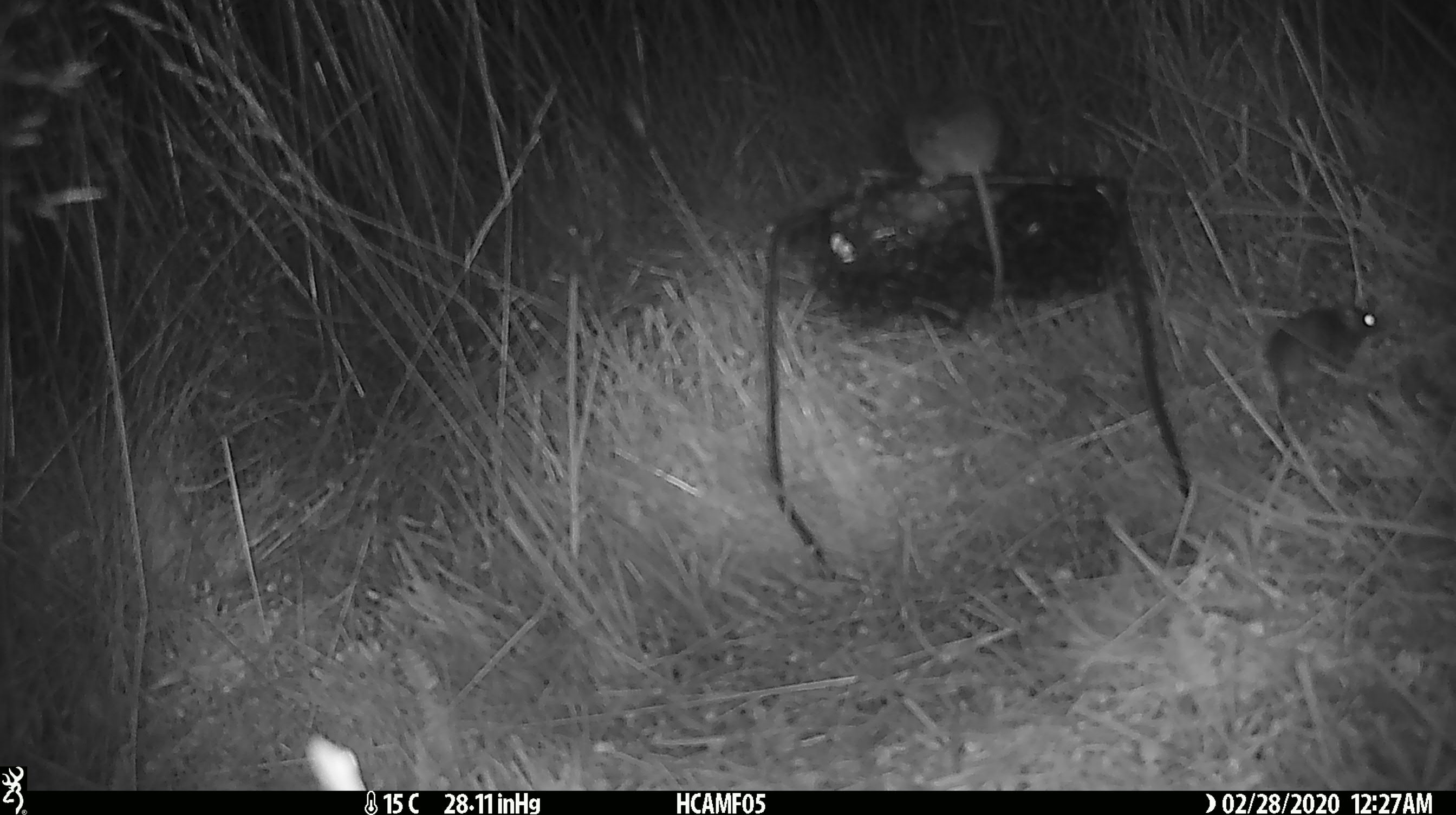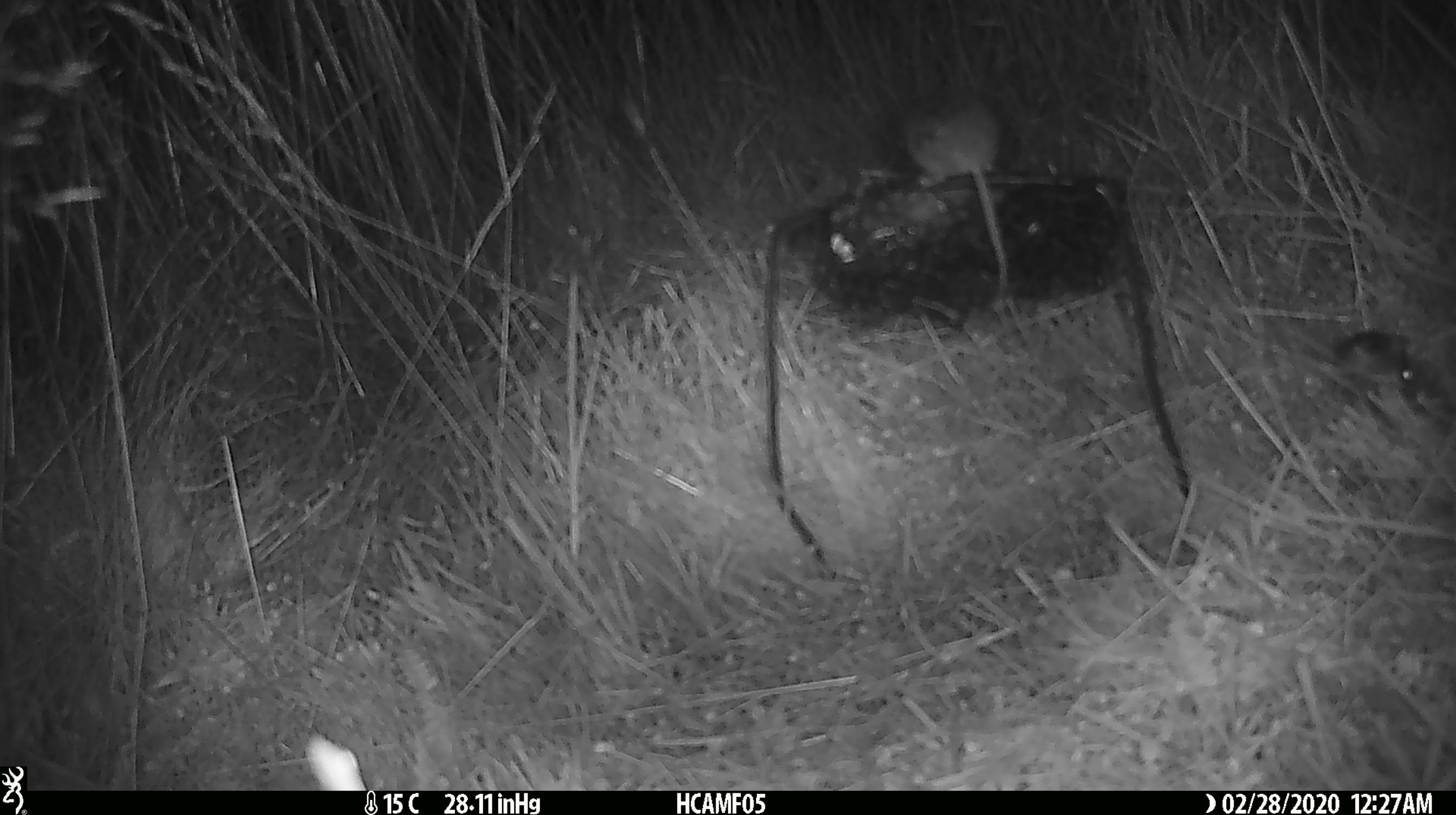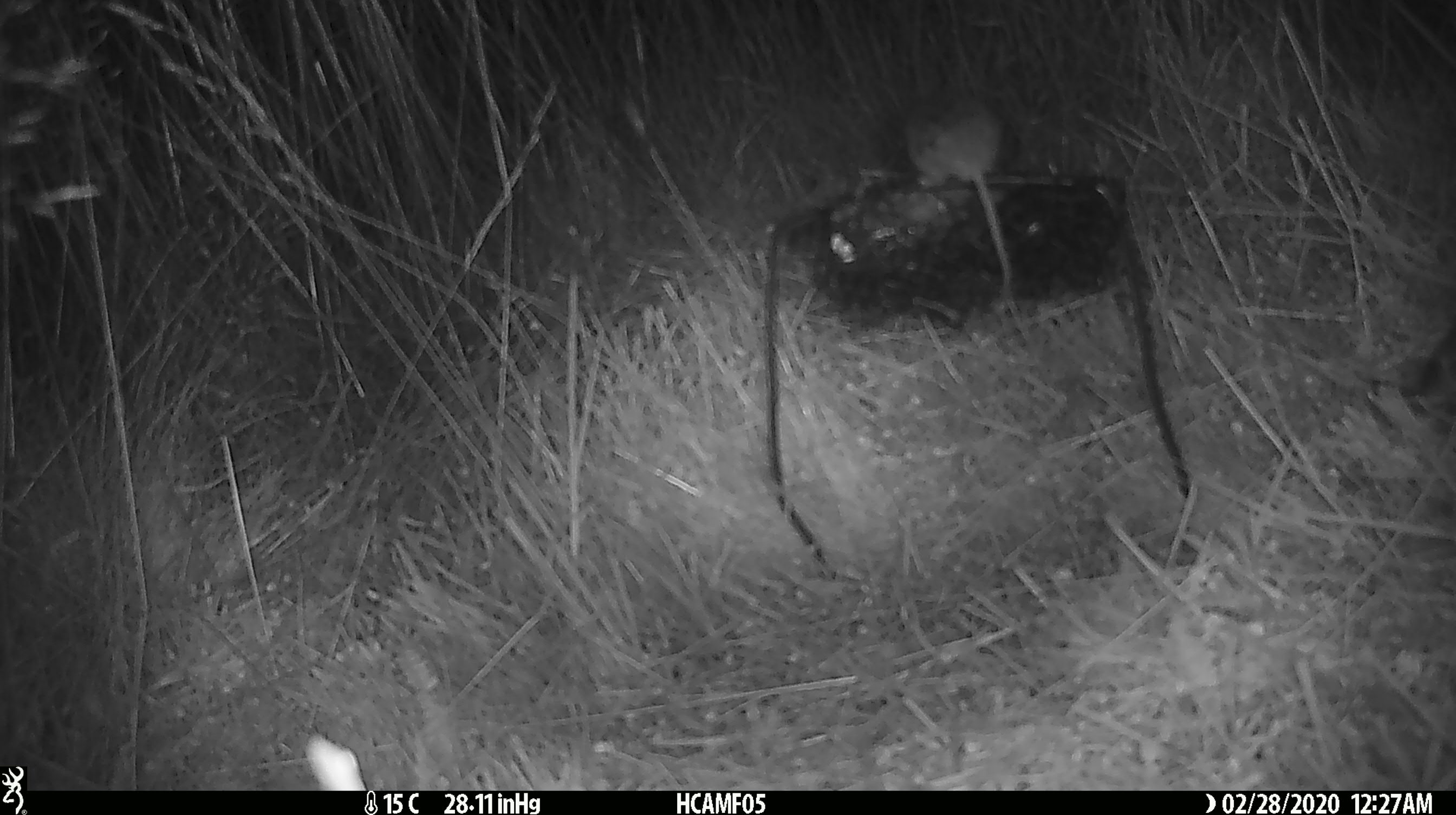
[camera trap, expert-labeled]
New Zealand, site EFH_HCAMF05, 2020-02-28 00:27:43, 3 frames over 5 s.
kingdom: Animalia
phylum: Chordata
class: Mammalia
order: Rodentia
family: Muridae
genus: Mus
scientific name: Mus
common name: mouse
Mouse (Mus).